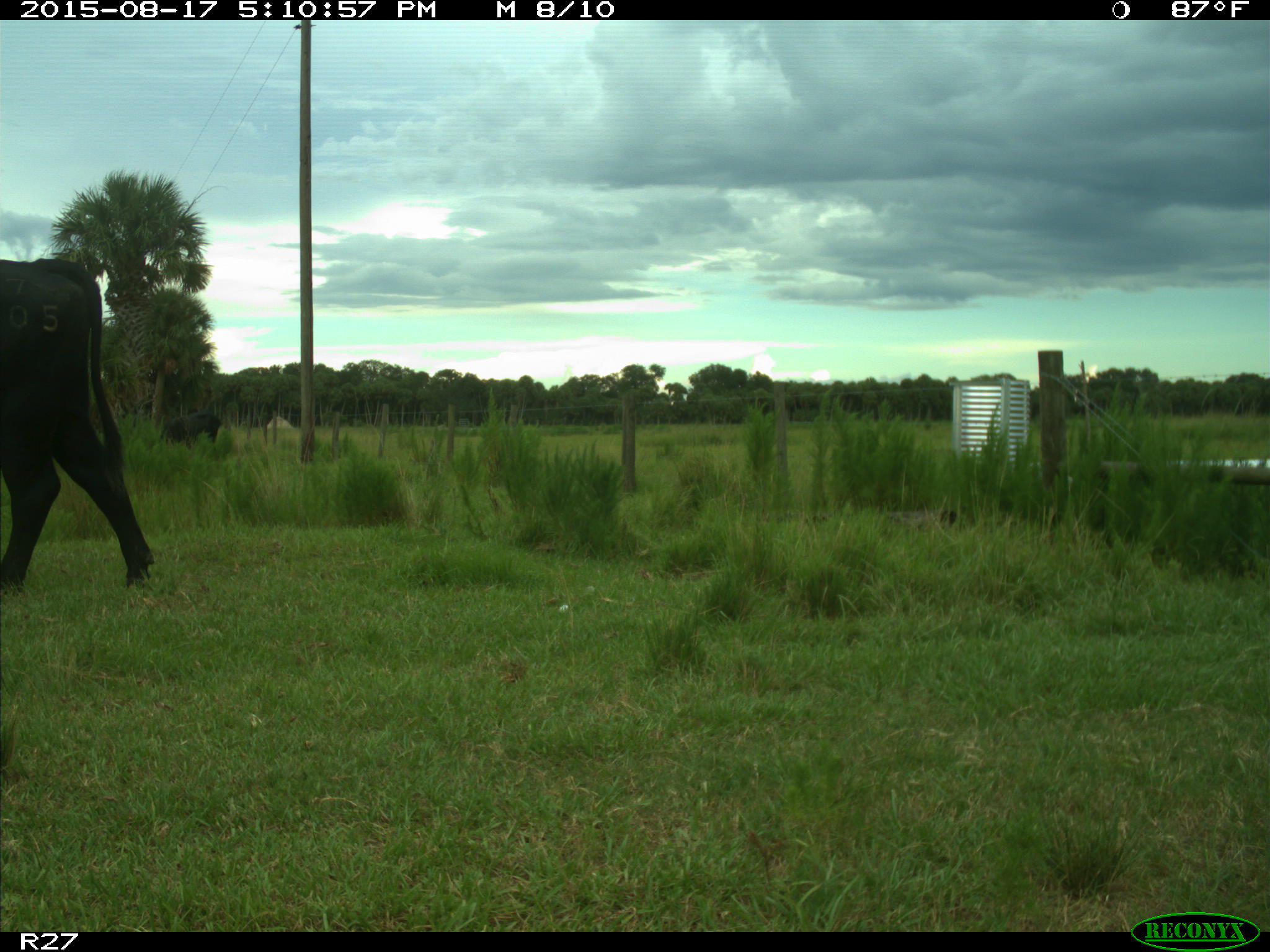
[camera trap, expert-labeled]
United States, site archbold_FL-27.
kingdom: Animalia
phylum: Chordata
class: Mammalia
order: Artiodactyla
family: Bovidae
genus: Bos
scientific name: Bos taurus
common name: domestic cow